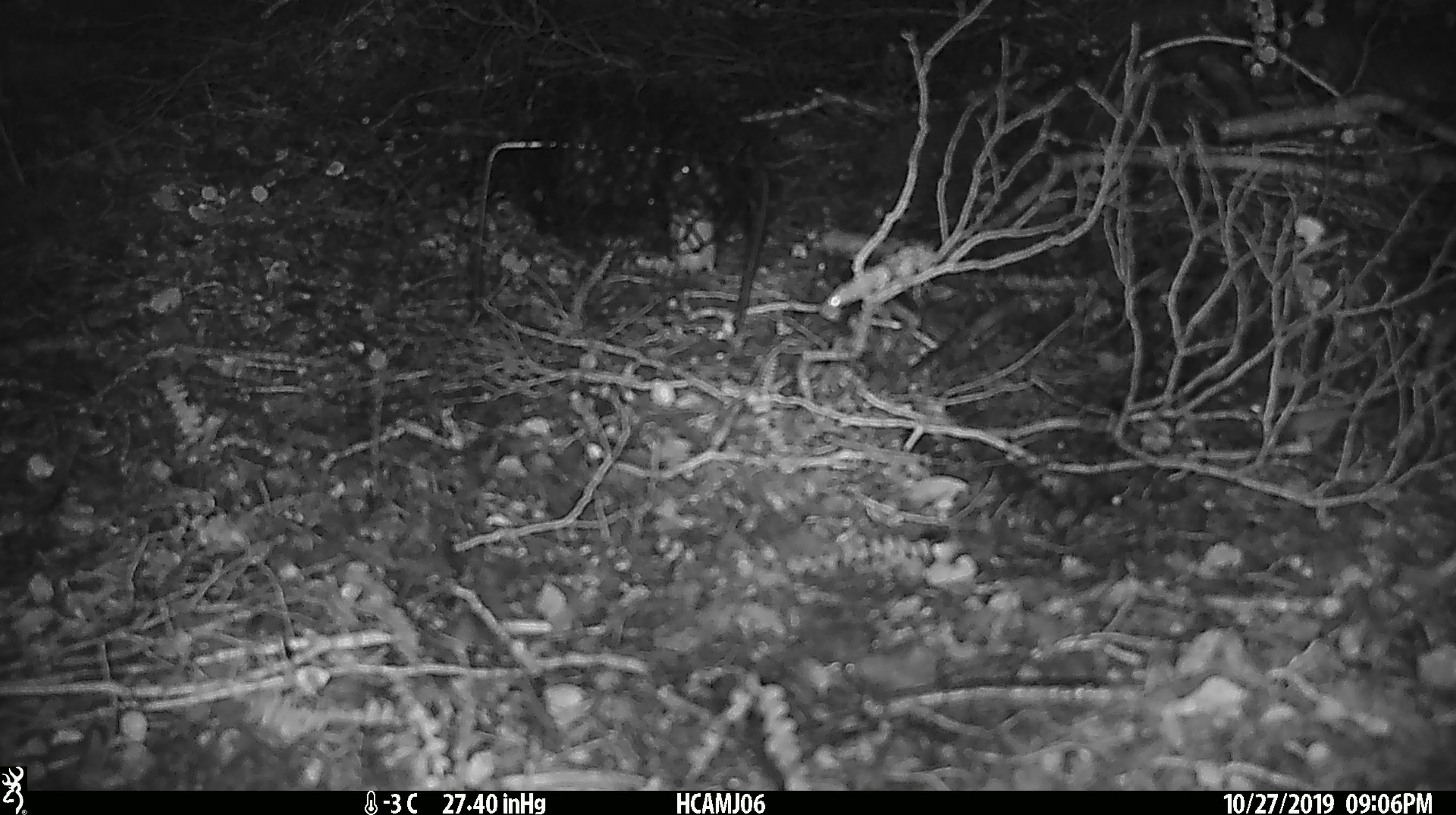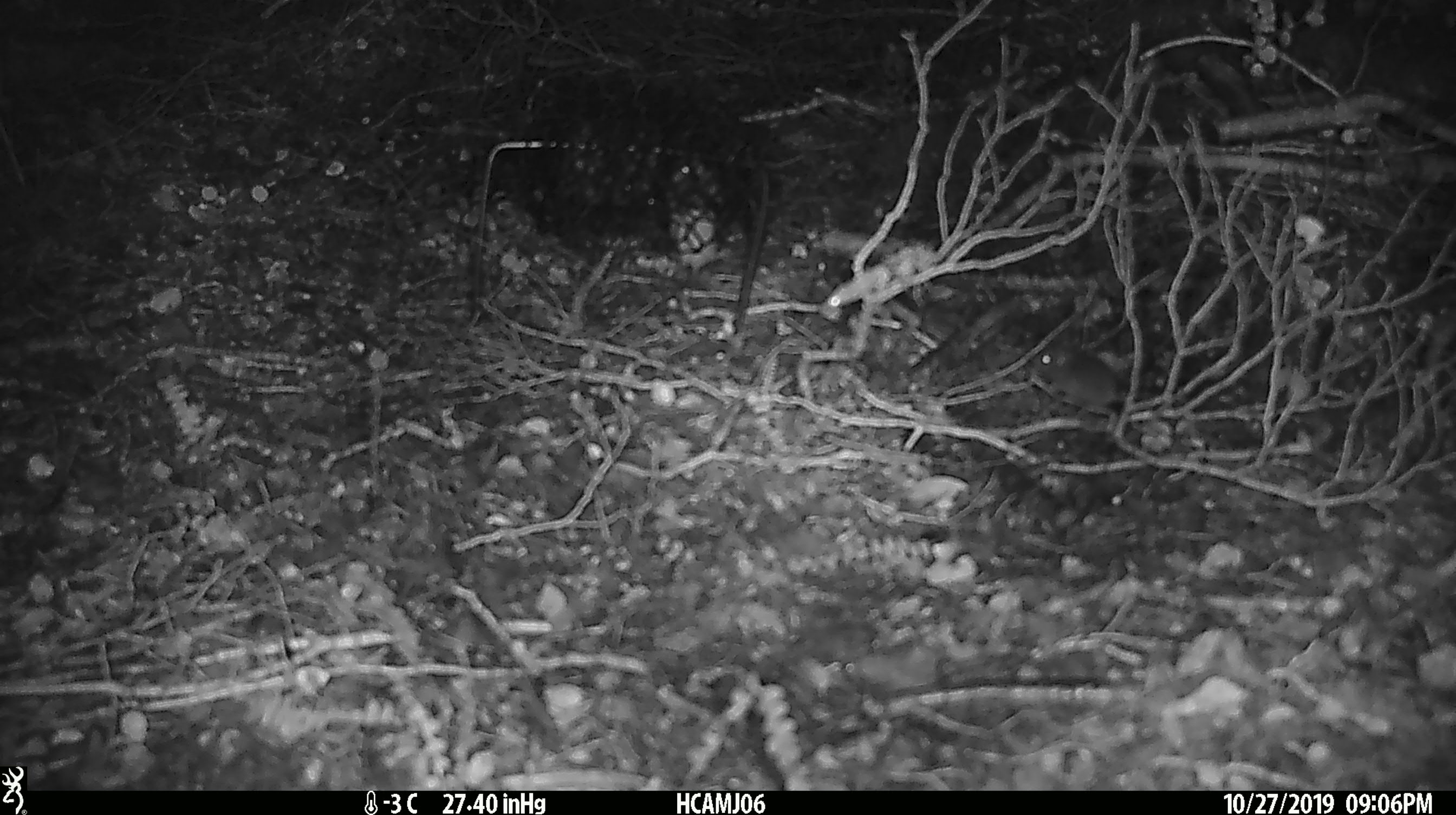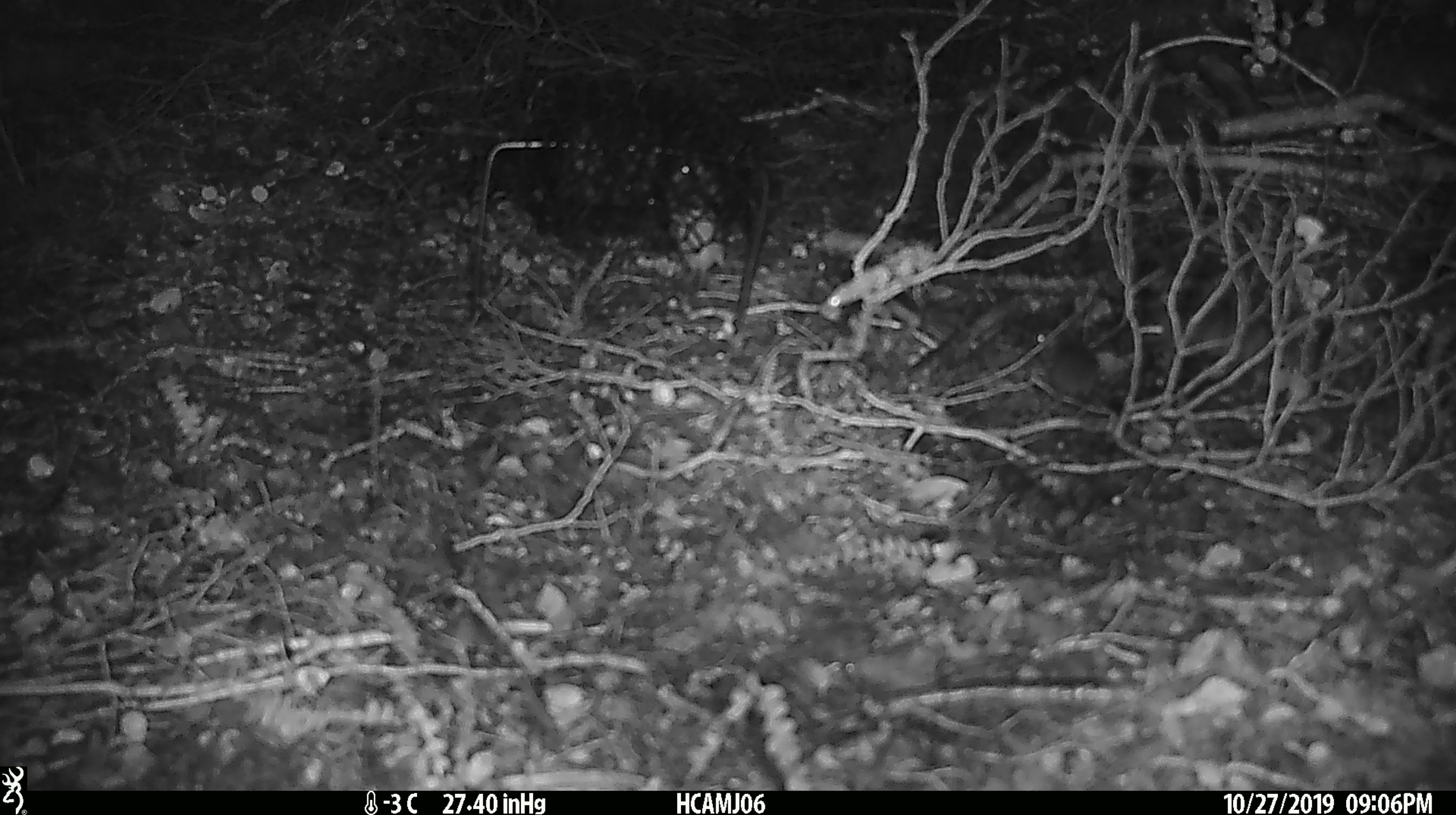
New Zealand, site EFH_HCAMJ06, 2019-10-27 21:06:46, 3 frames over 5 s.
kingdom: Animalia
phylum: Chordata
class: Mammalia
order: Rodentia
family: Muridae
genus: Mus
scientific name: Mus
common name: mouse